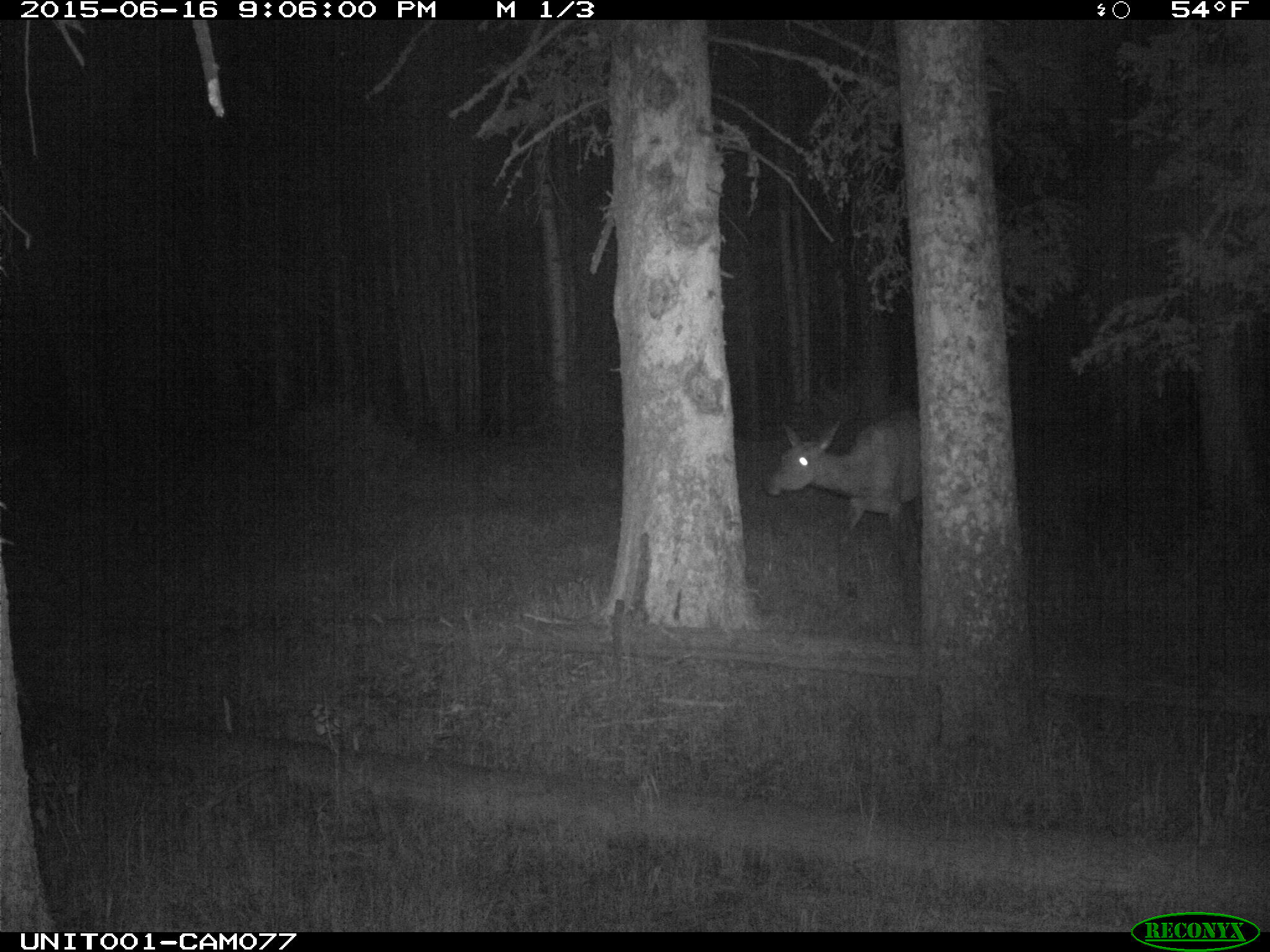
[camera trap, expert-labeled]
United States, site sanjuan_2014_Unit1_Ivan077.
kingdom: Animalia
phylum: Chordata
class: Mammalia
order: Artiodactyla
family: Cervidae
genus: Cervus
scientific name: Cervus elaphus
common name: red deer